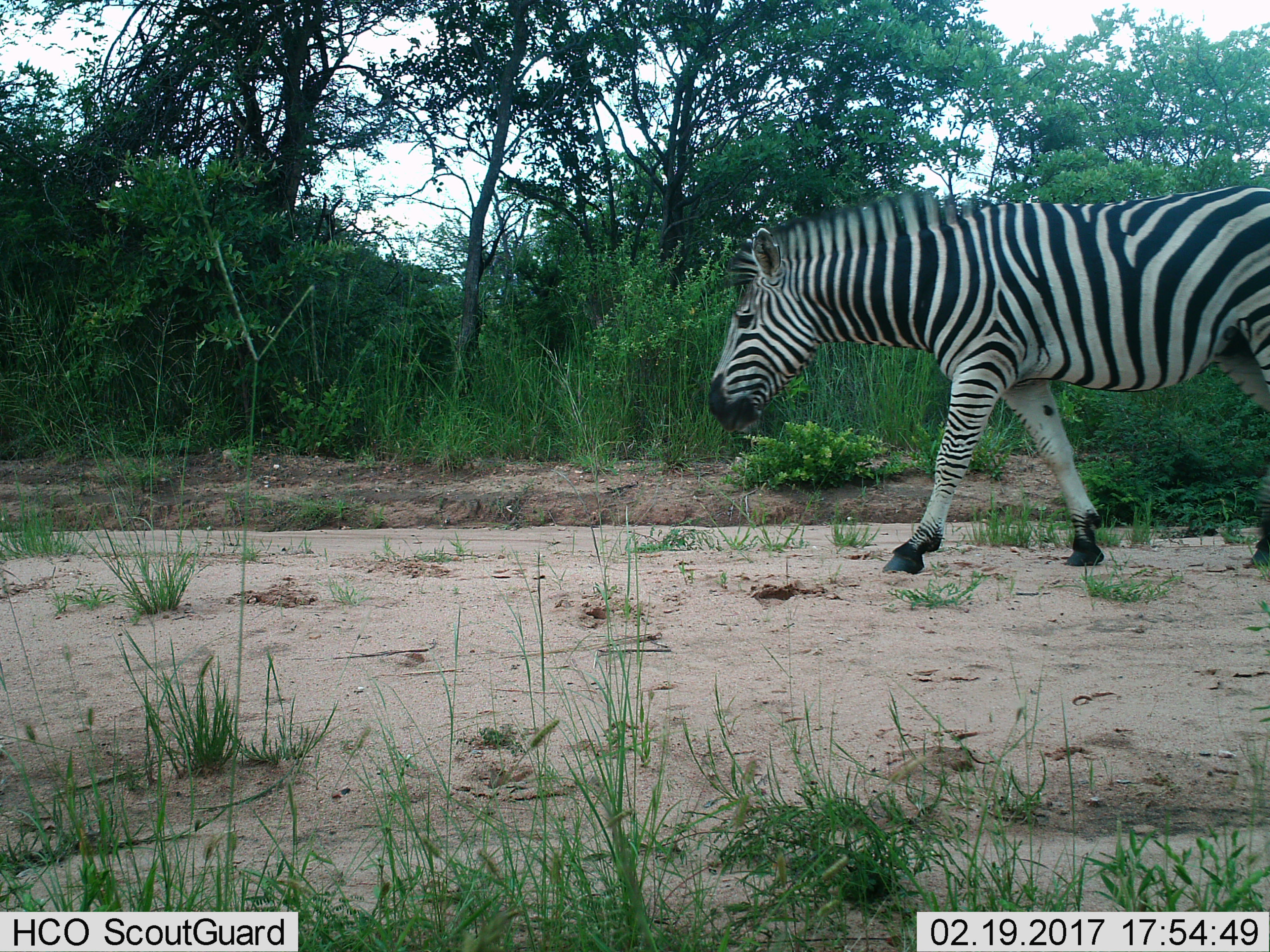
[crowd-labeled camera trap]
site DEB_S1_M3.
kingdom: Animalia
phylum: Chordata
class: Mammalia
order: Perissodactyla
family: Equidae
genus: Equus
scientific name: Equus quagga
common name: plains zebra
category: zebraplains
Zebraplains (plains zebra) (Equus quagga), count 1. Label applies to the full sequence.